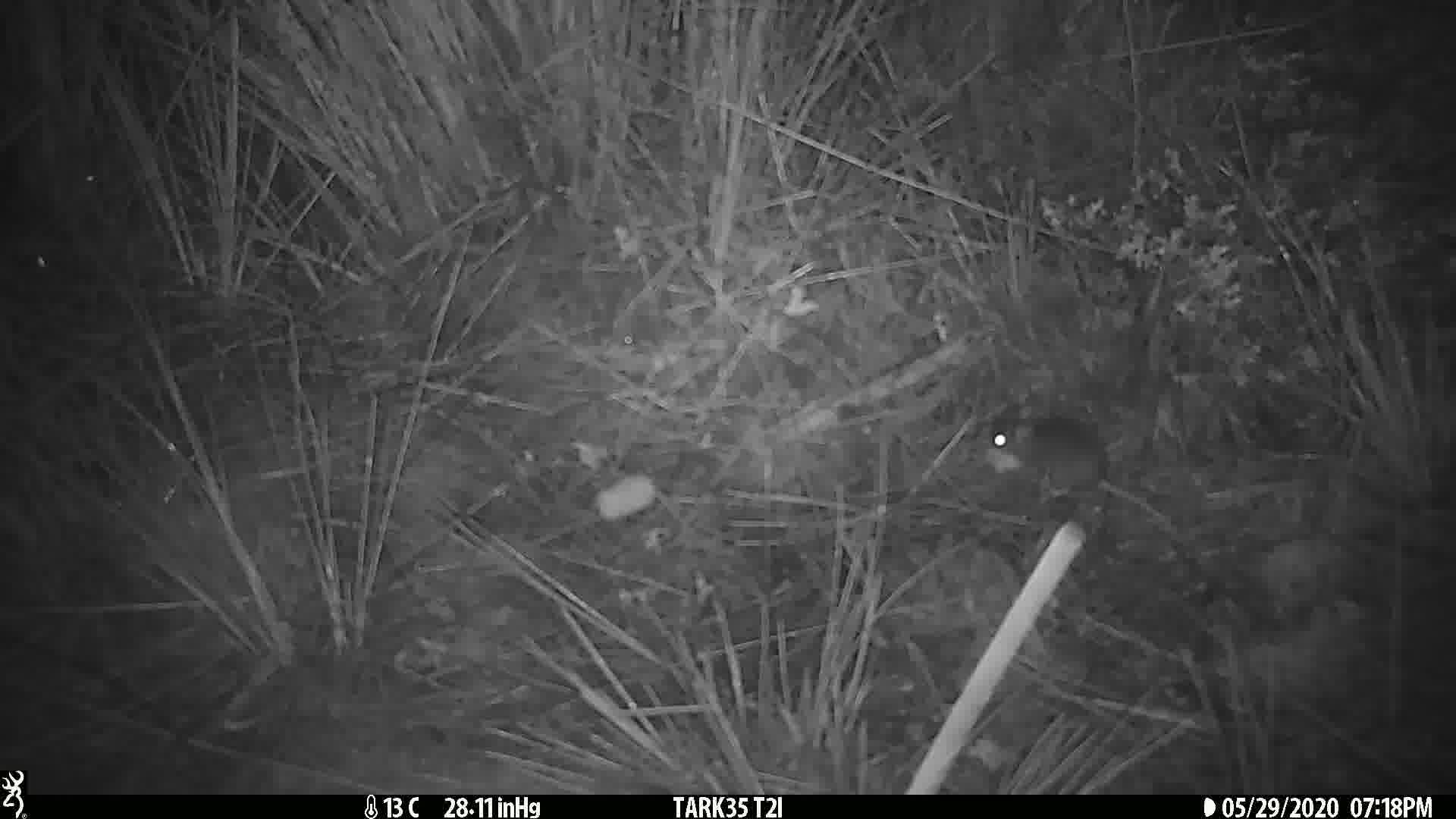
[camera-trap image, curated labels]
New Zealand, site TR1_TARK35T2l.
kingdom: Animalia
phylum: Chordata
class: Mammalia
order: Rodentia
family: Muridae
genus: Mus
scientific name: Mus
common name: mouse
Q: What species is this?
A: Mouse (Mus).